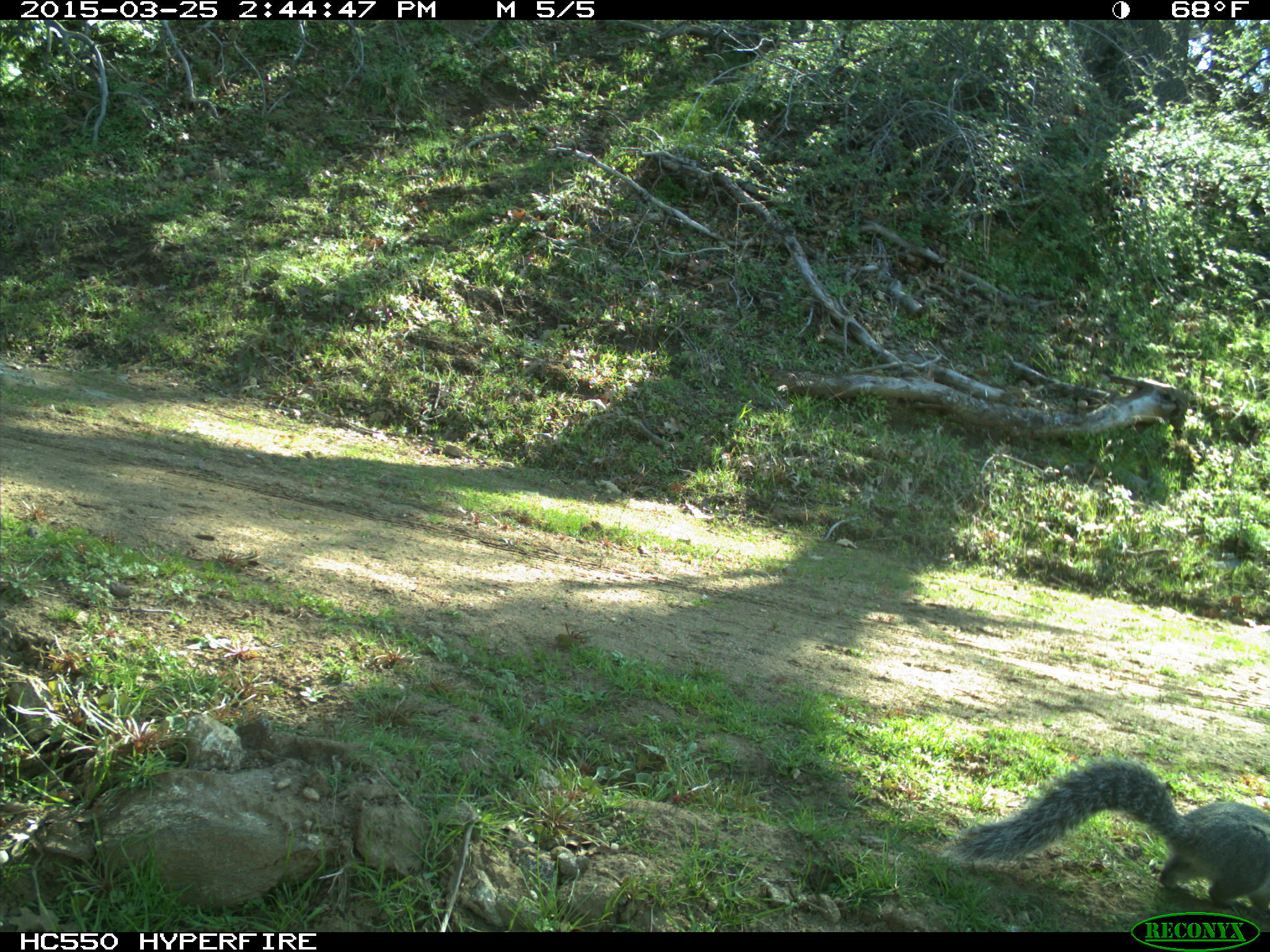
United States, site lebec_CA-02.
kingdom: Animalia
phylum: Chordata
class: Mammalia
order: Rodentia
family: Sciuridae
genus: Sciurus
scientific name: Sciurus carolinensis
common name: eastern gray squirrel